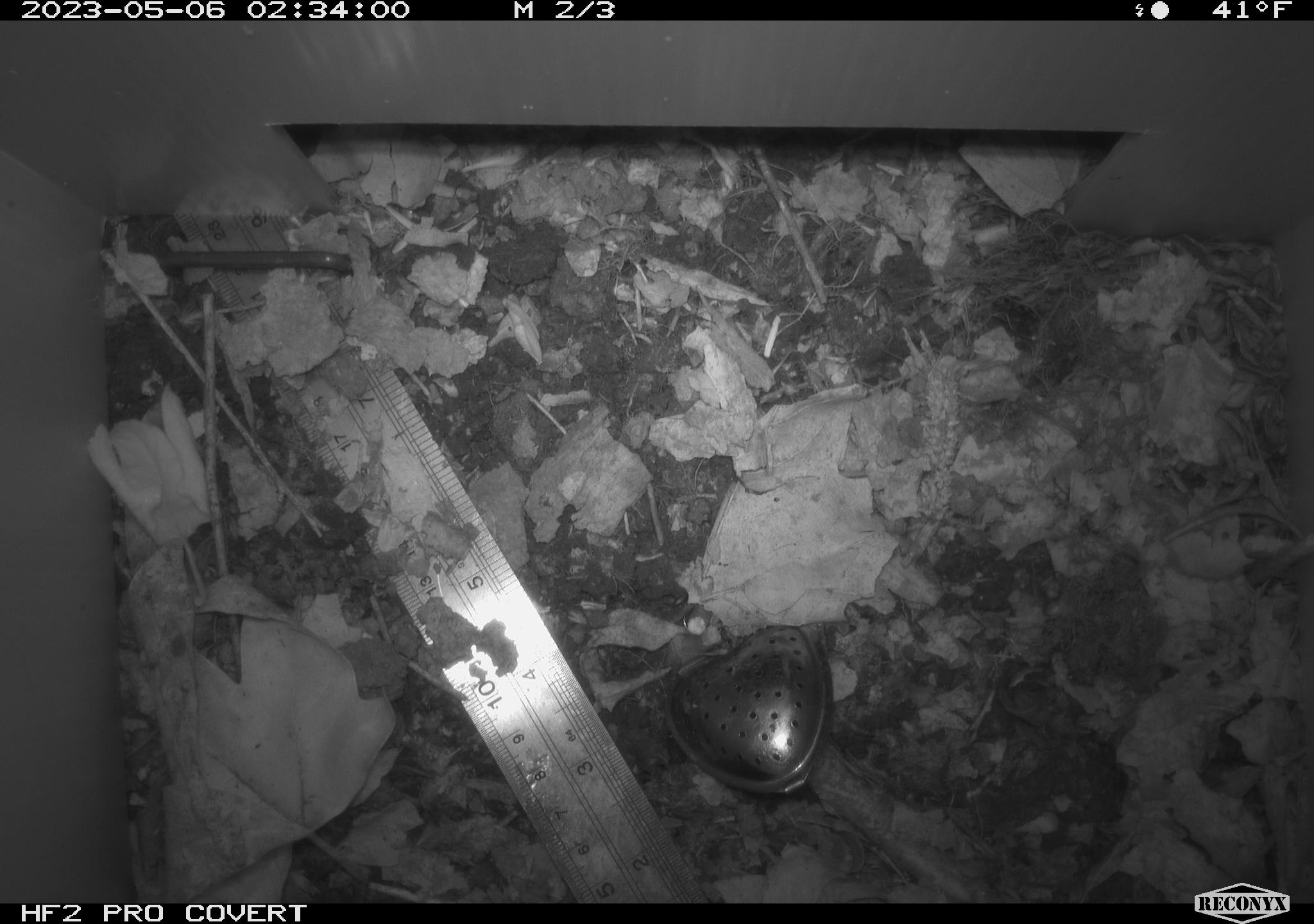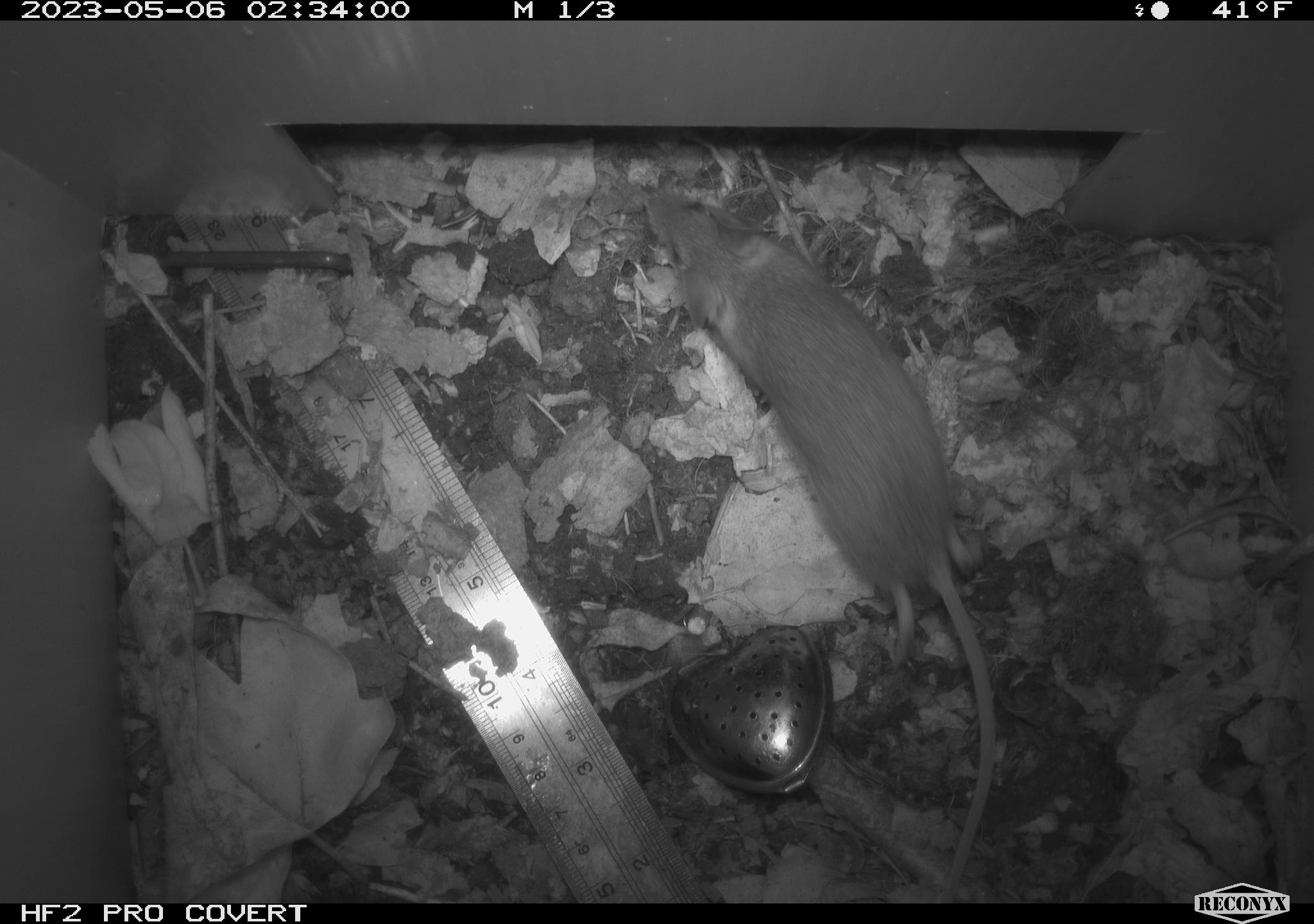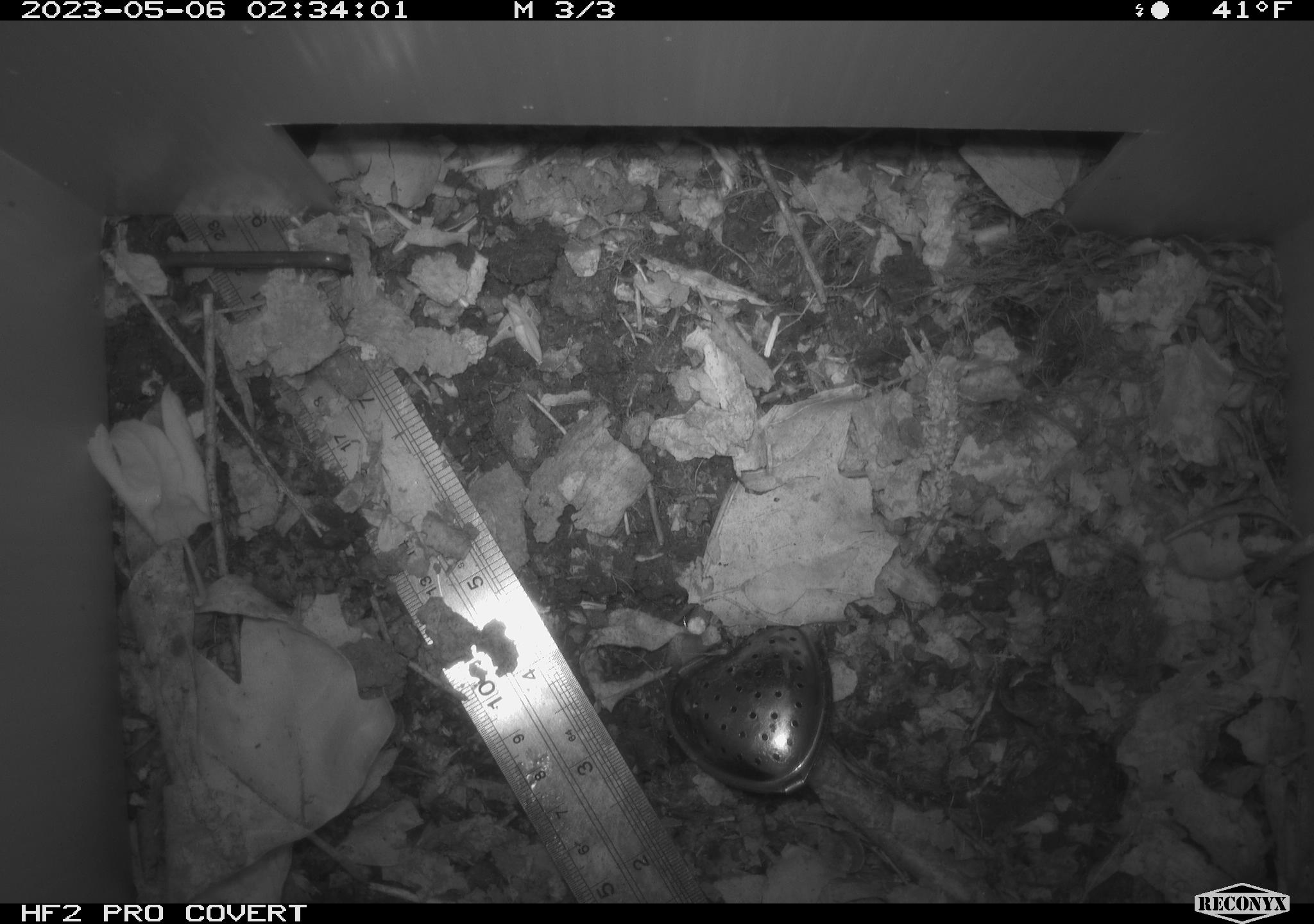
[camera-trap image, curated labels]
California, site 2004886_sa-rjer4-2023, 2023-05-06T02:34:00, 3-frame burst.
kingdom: Animalia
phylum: Chordata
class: Mammalia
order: Rodentia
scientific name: Rodentia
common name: mouse species